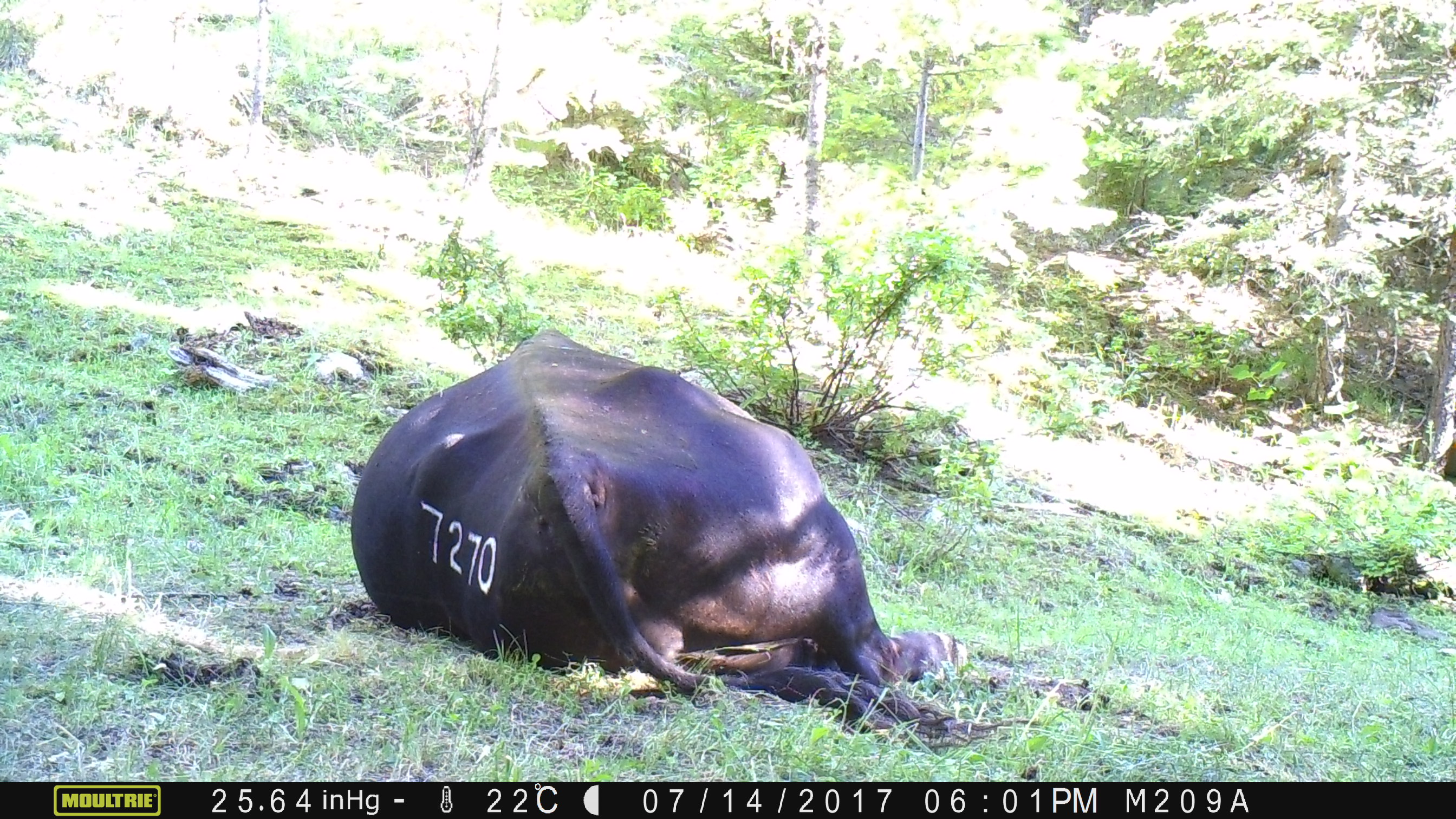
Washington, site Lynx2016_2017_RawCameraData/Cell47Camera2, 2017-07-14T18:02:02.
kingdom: Animalia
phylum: Chordata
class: Mammalia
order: Artiodactyla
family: Bovidae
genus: Bos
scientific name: Bos taurus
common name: domestic cattle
Domestic cattle (Bos taurus). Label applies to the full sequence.